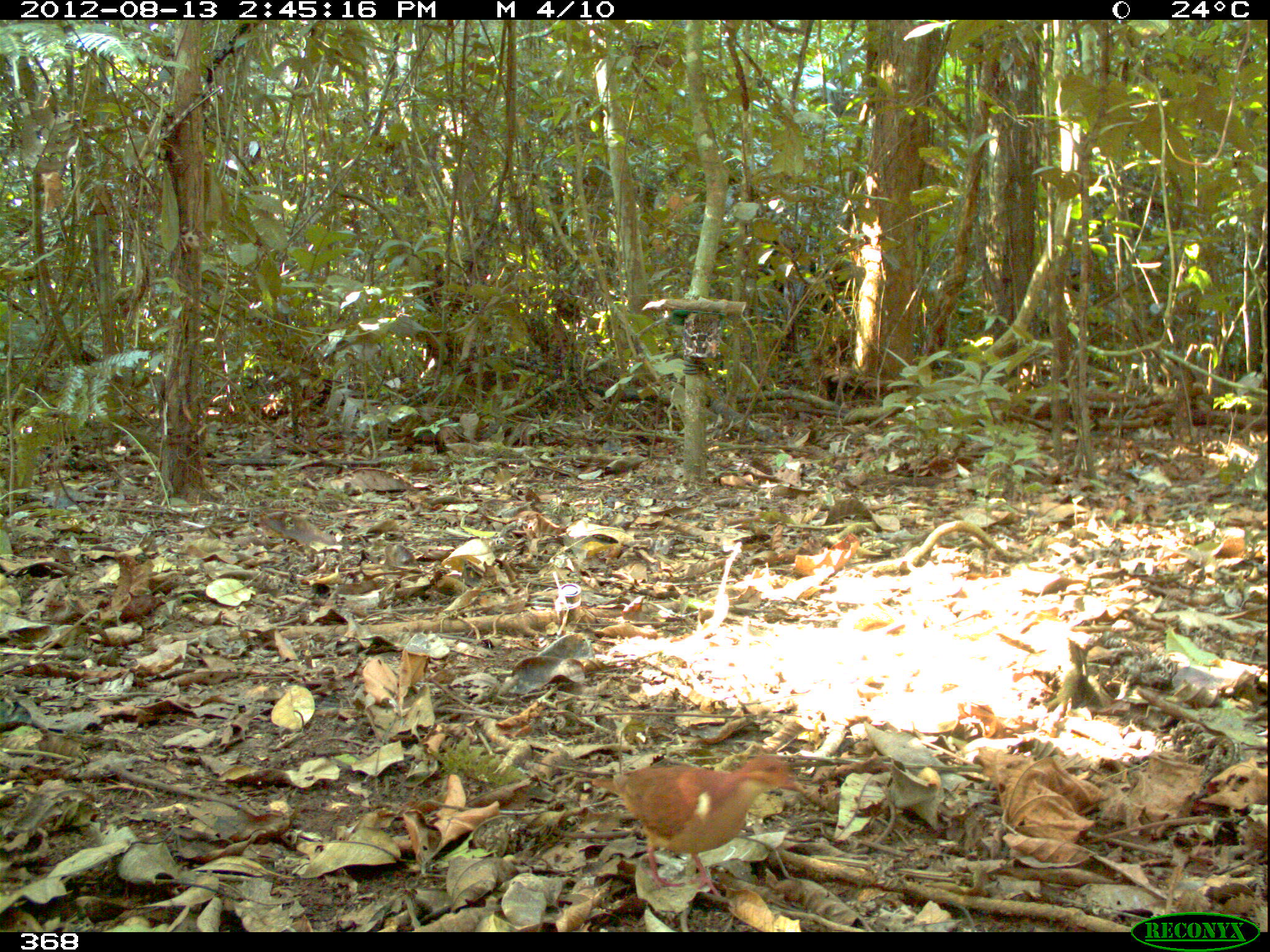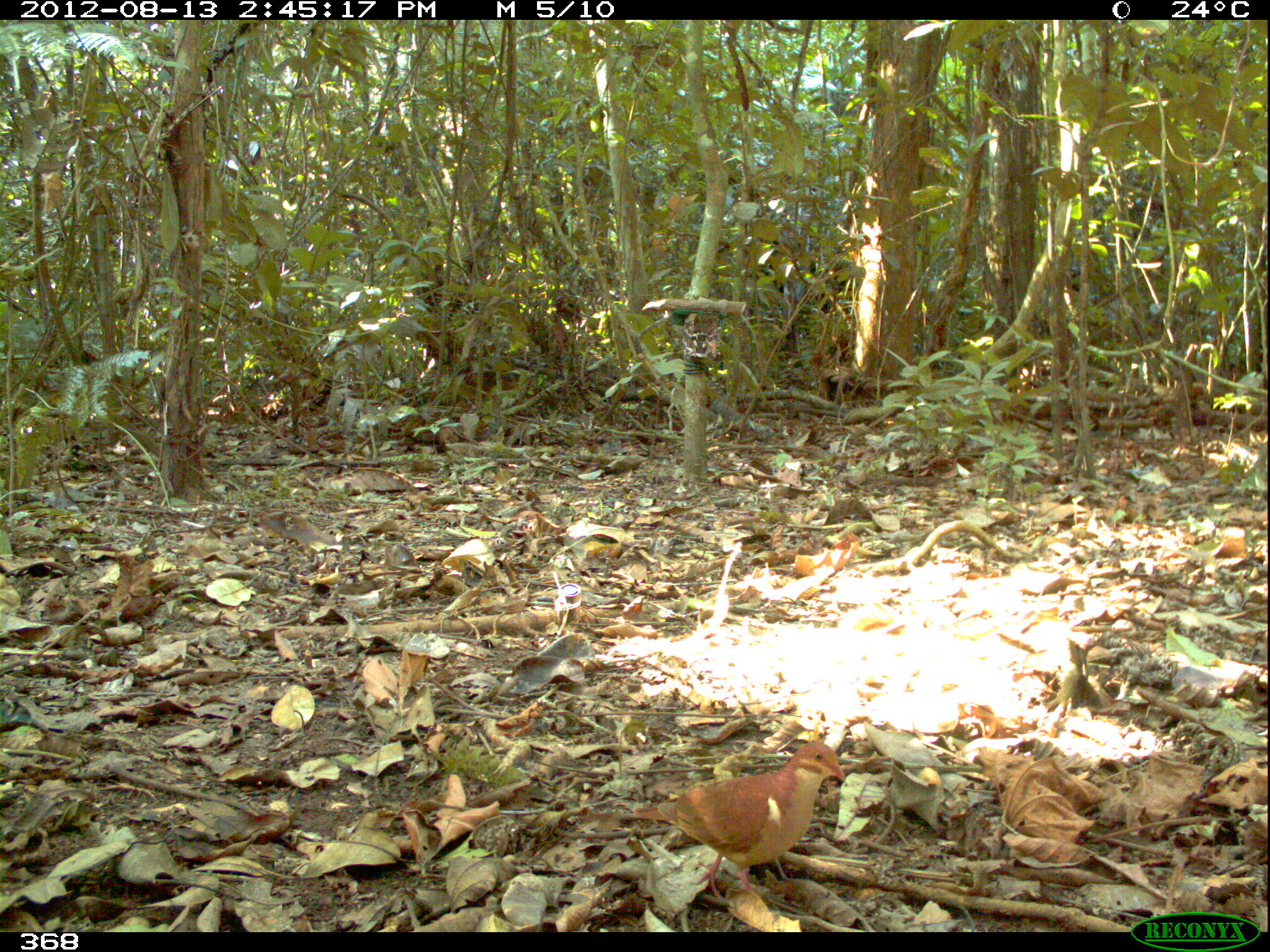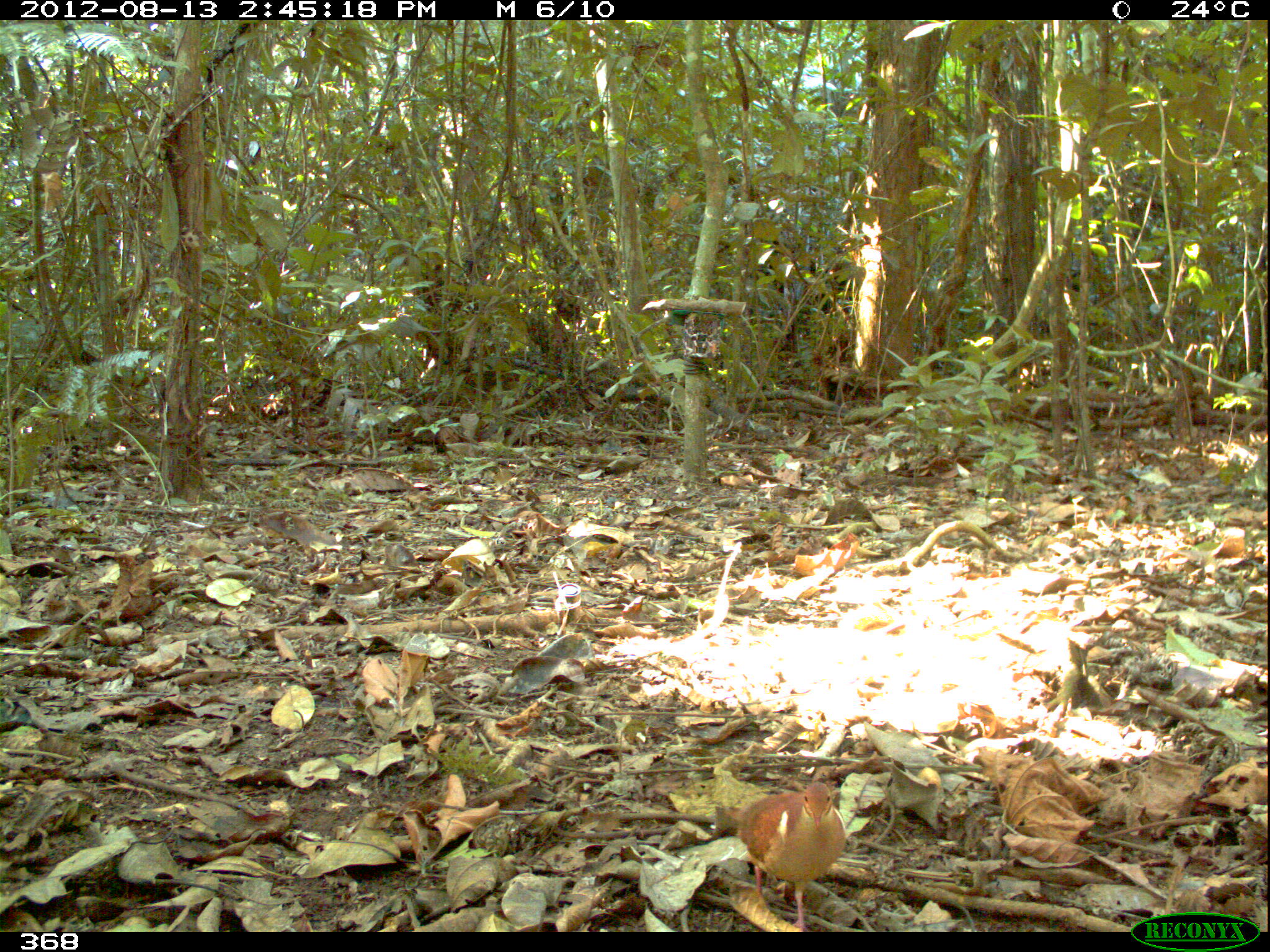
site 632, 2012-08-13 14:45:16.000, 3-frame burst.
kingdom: Animalia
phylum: Chordata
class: Aves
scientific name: Aves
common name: bird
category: unknown bird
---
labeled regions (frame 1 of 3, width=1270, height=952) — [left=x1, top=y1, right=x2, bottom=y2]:
unknown bird: [left=590, top=751, right=806, bottom=899]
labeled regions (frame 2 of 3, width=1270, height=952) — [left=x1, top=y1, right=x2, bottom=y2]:
unknown bird: [left=624, top=738, right=846, bottom=902]